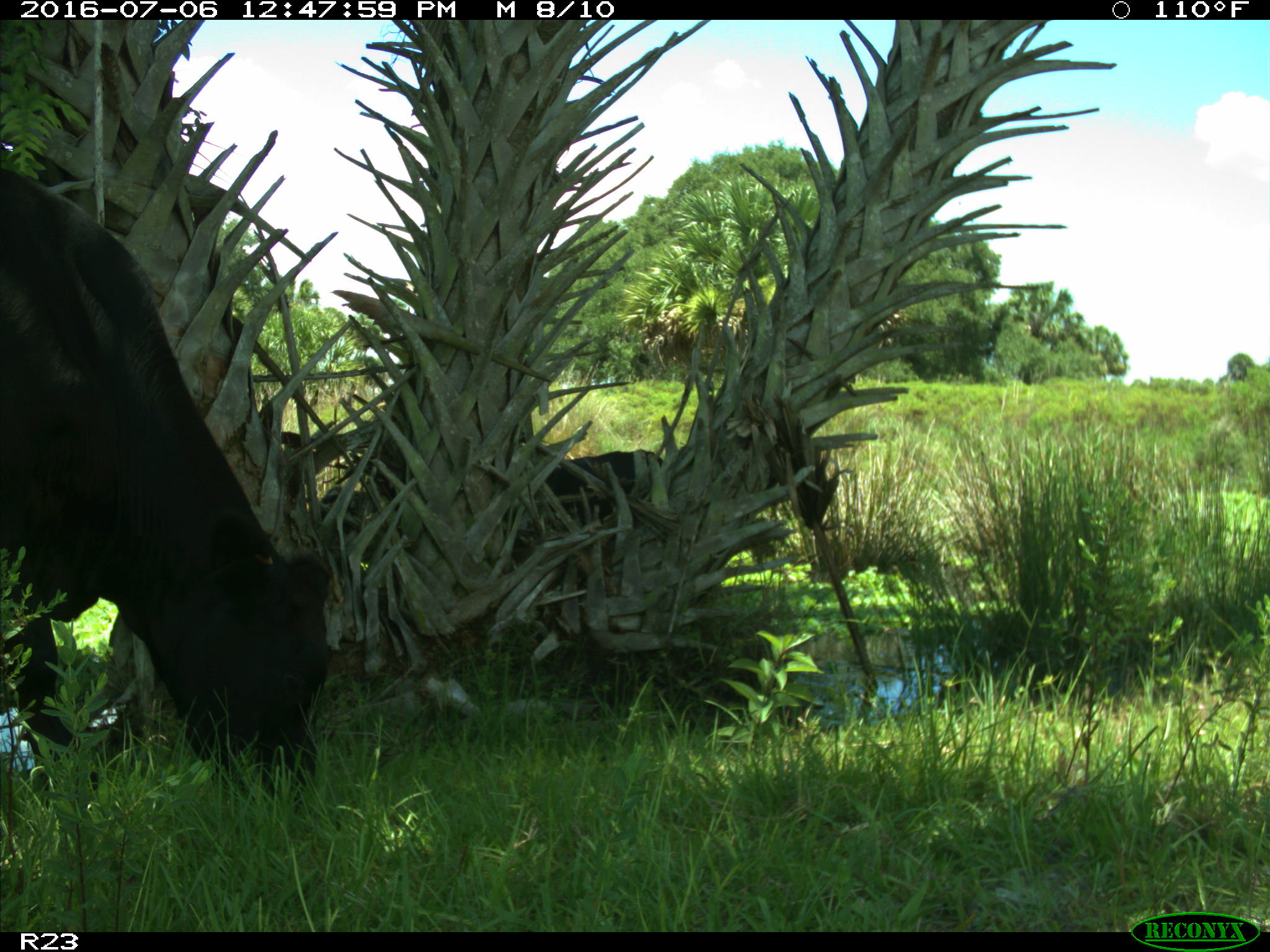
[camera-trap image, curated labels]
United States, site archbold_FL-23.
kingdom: Animalia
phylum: Chordata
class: Mammalia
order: Artiodactyla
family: Bovidae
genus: Bos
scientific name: Bos taurus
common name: domestic cow